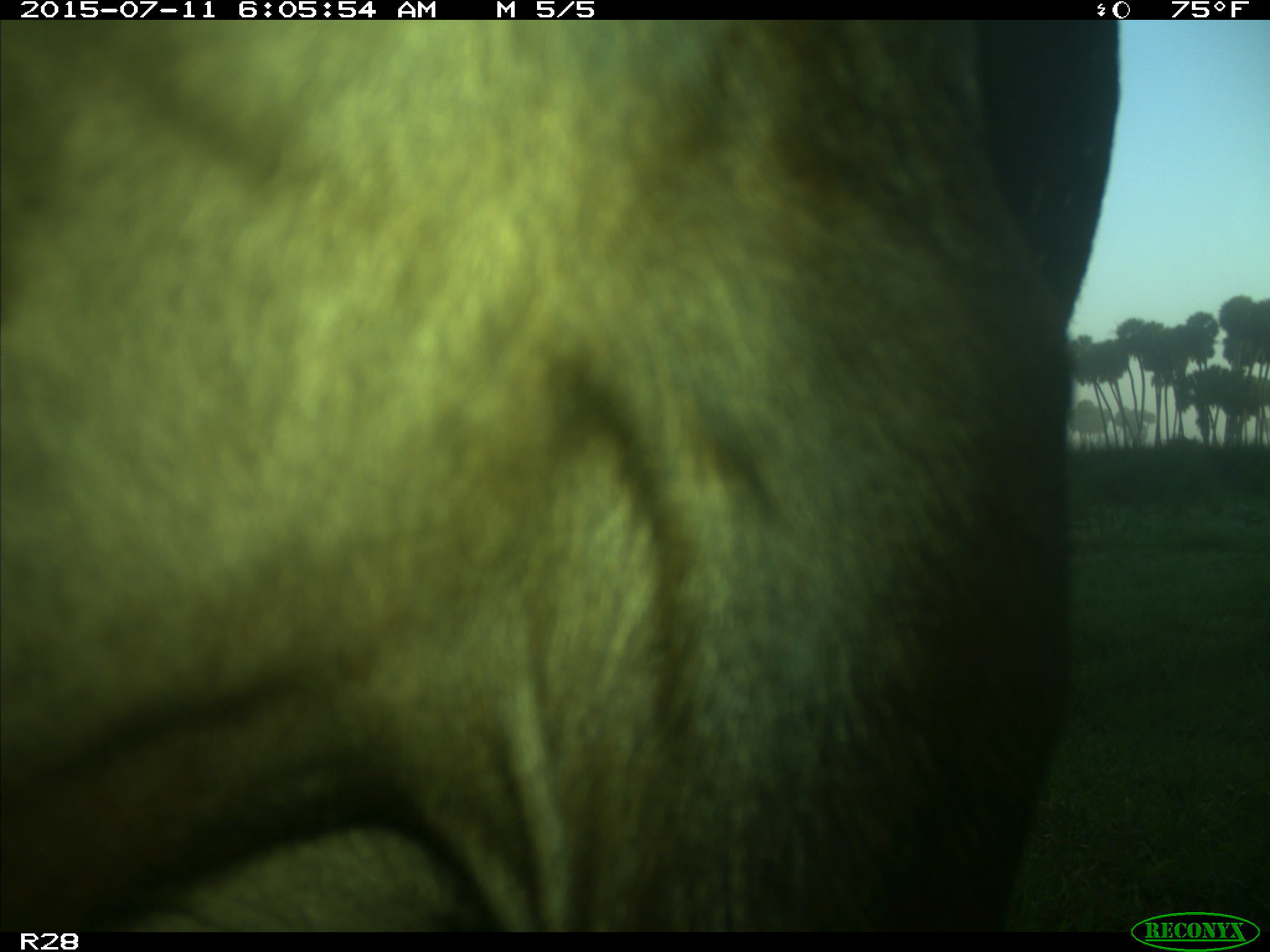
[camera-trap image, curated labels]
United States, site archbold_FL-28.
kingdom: Animalia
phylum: Chordata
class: Mammalia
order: Artiodactyla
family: Bovidae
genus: Bos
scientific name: Bos taurus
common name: domestic cow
Bos taurus (domestic cow).